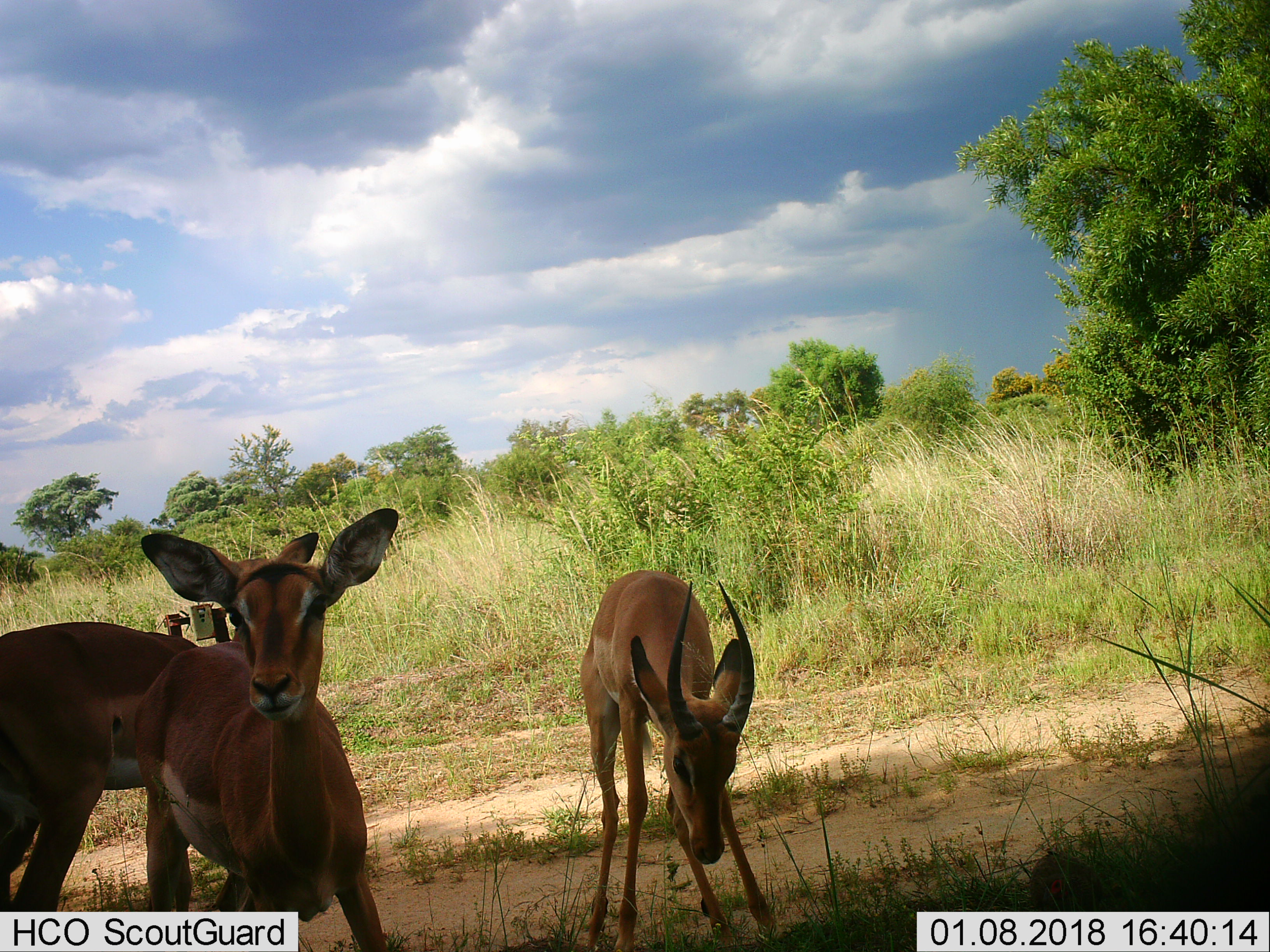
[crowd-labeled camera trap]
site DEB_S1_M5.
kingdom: Animalia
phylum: Chordata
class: Mammalia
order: Artiodactyla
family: Bovidae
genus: Aepyceros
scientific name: Aepyceros melampus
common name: impala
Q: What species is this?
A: Impala (Aepyceros melampus).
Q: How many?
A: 3.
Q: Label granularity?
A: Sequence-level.